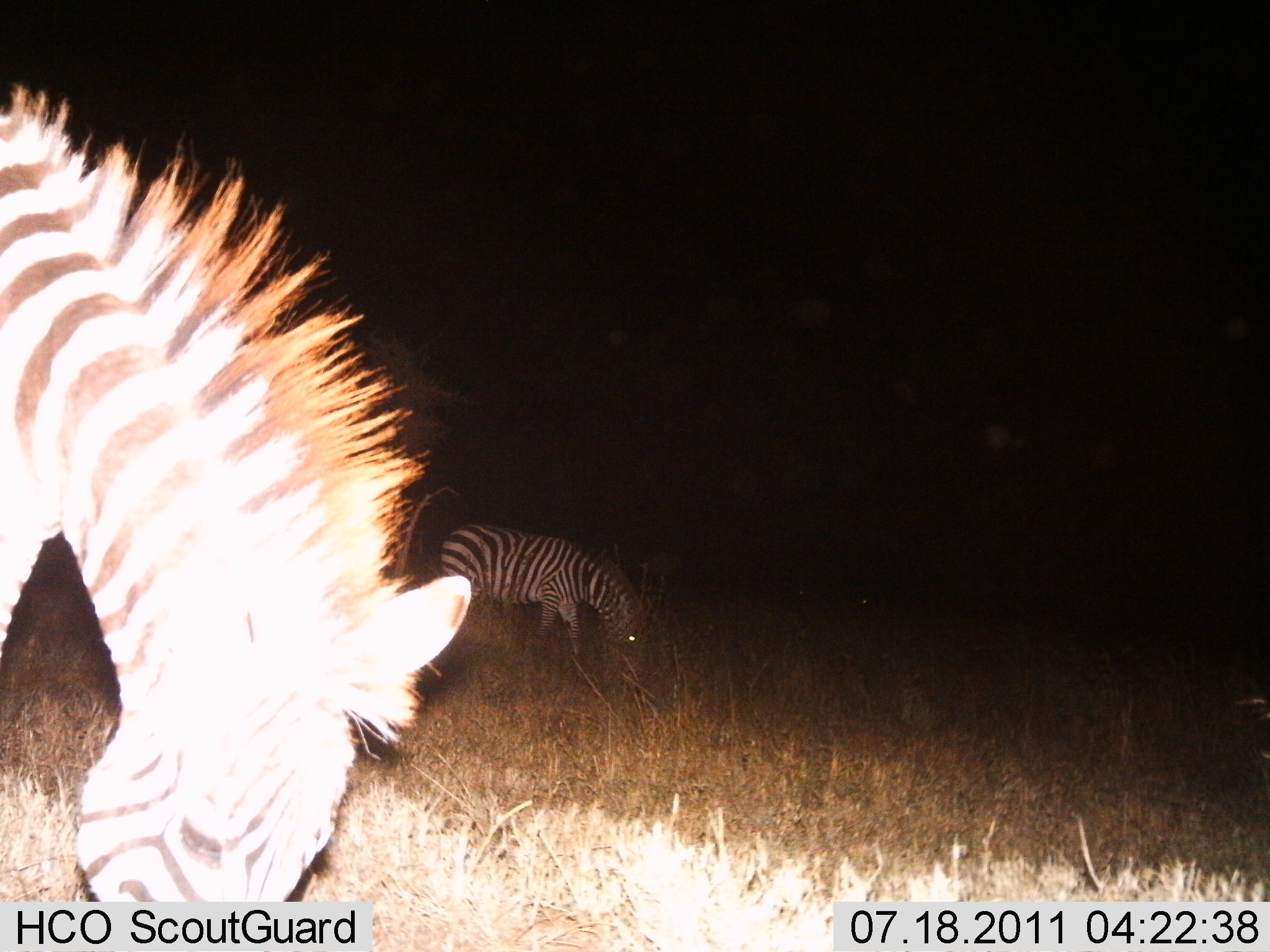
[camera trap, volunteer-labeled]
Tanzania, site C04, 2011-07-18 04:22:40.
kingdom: Animalia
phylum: Chordata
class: Mammalia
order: Perissodactyla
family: Equidae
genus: Equus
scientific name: Equus quagga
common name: plains zebra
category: zebra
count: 2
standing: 20%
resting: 0%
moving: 0%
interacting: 0%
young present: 0%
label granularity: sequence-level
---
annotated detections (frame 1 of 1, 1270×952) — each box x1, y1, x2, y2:
animal: 0, 76, 482, 950; 433, 522, 655, 695